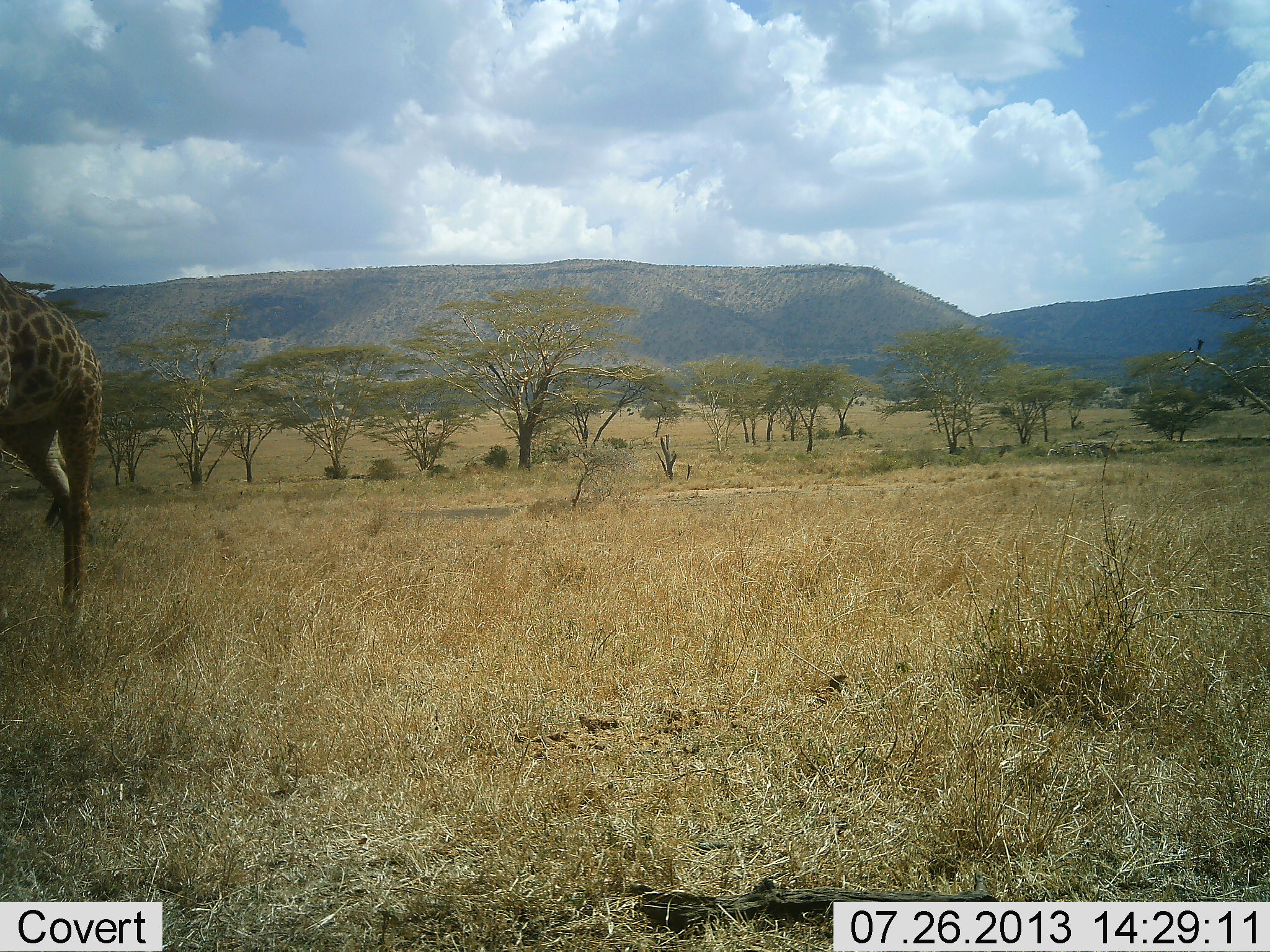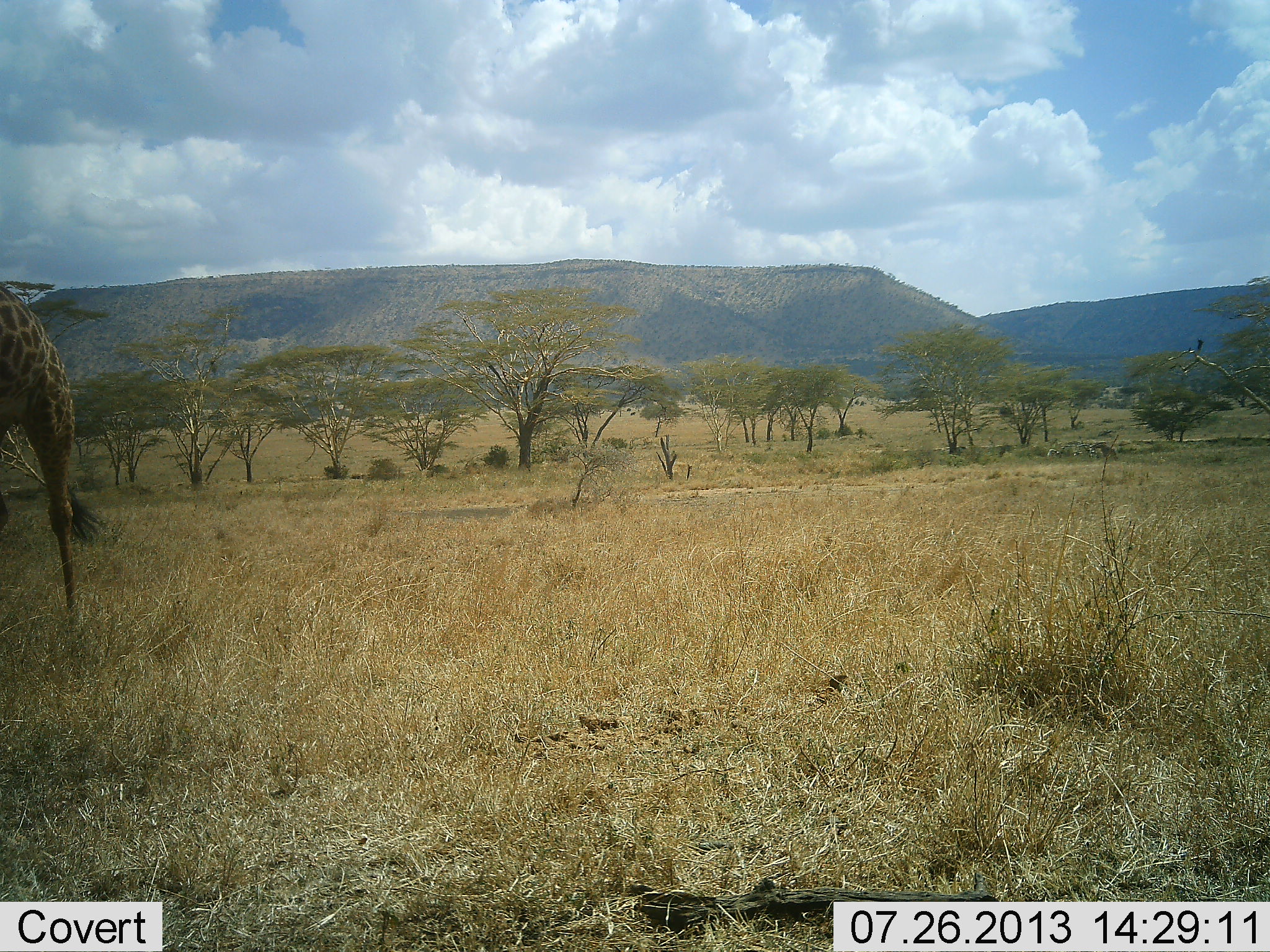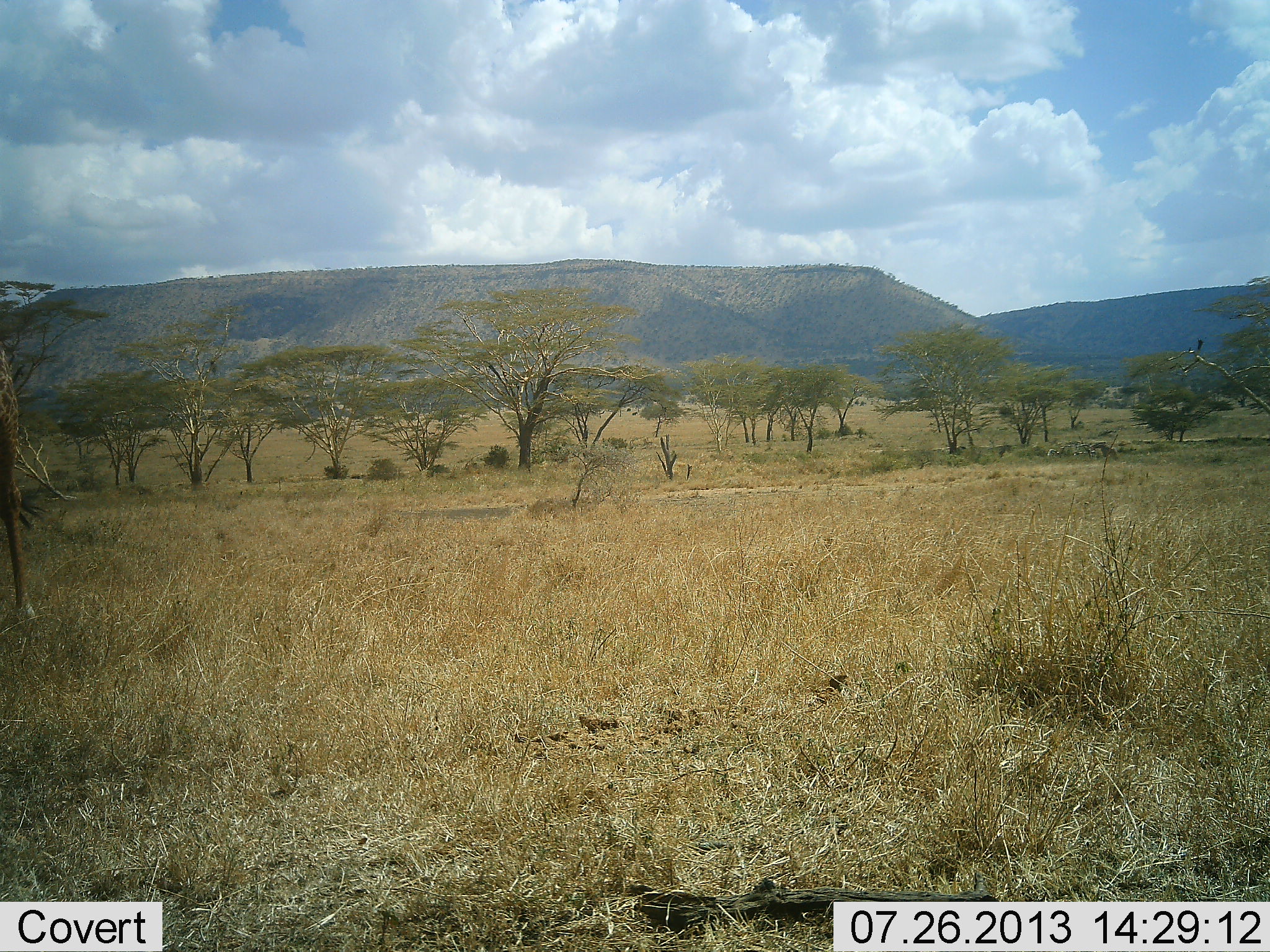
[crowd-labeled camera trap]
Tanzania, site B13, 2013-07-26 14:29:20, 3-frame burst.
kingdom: Animalia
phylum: Chordata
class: Mammalia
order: Artiodactyla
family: Giraffidae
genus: Giraffa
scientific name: Giraffa camelopardalis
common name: giraffe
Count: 1.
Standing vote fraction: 9%.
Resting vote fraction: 0%.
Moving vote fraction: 91%.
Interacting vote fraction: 0%.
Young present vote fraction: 0%.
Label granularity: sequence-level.